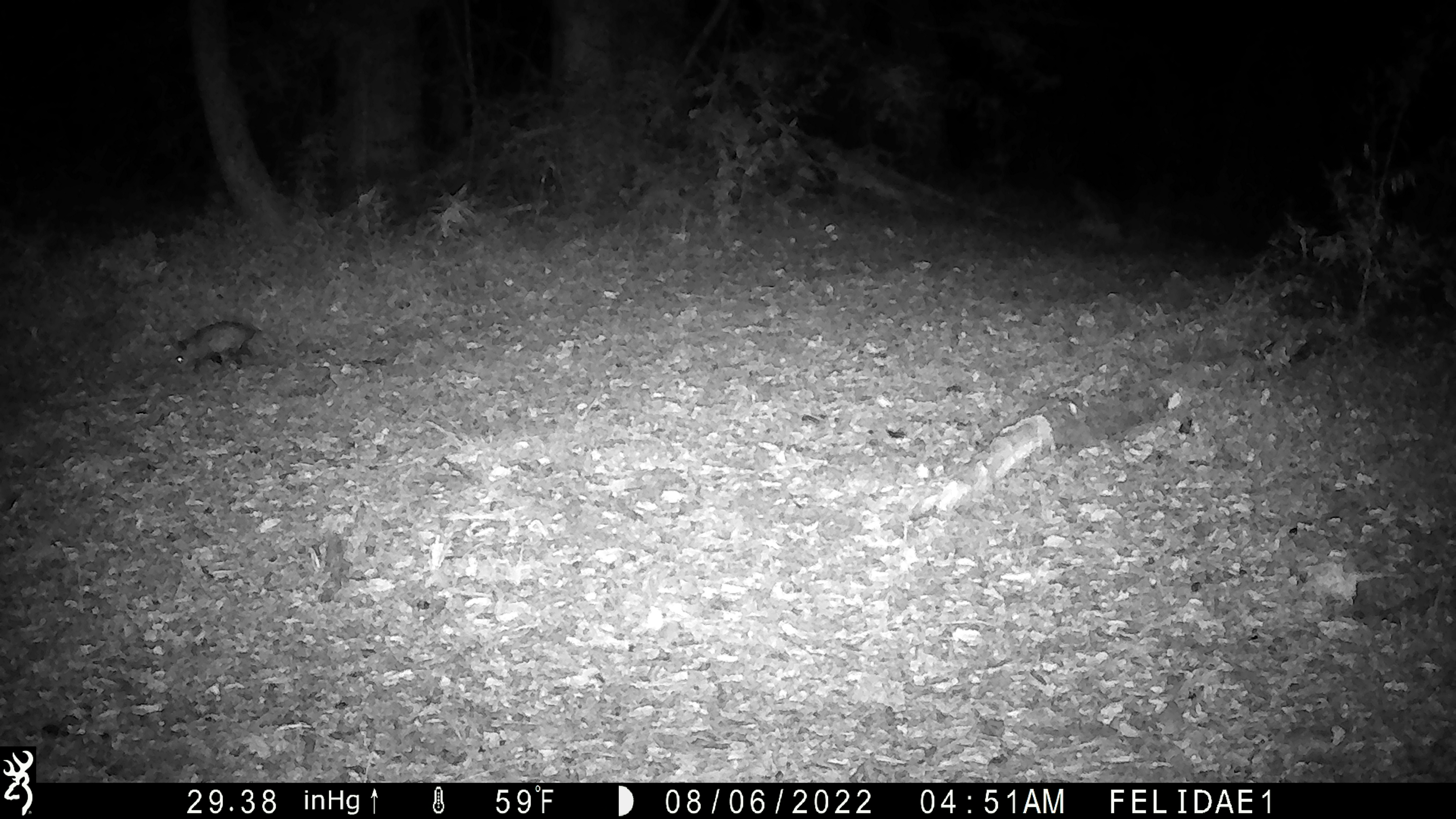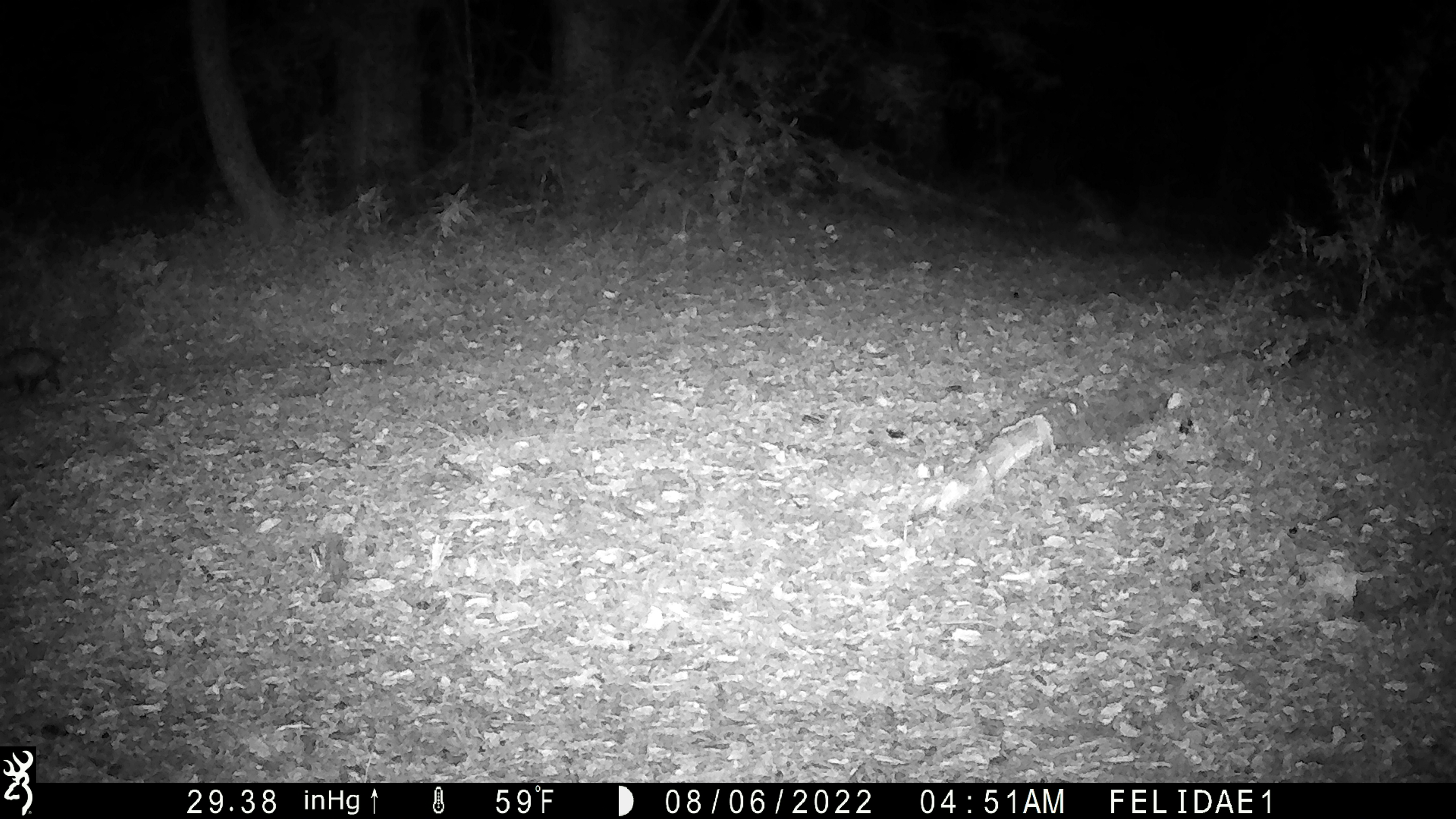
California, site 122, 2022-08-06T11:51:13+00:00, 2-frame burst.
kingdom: Animalia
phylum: Chordata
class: Mammalia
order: Didelphimorphia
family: Didelphidae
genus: Didelphis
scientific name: Didelphis virginiana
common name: virginia opossum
Virginia opossum (Didelphis virginiana).